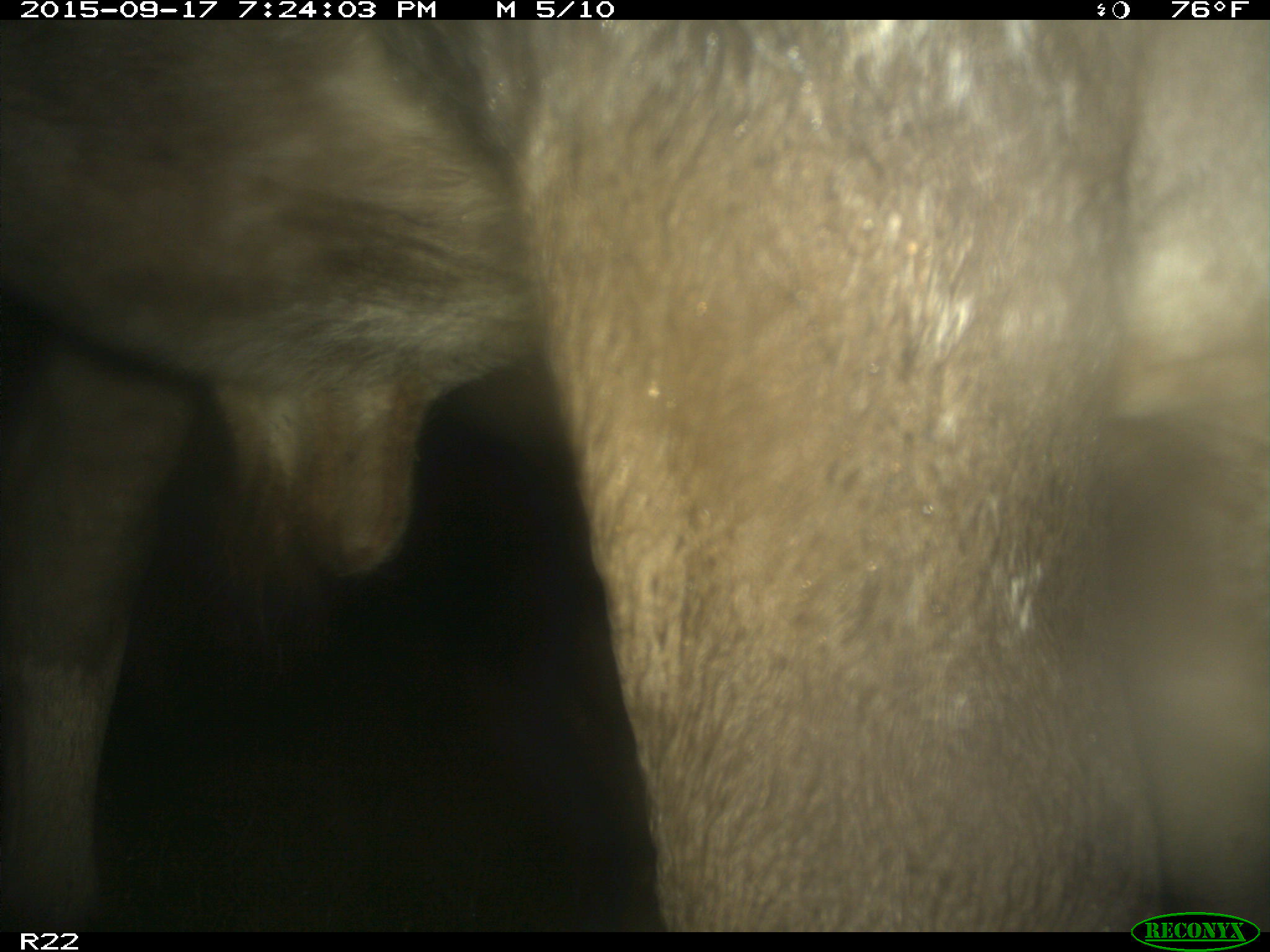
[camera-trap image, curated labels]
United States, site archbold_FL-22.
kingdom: Animalia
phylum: Chordata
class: Mammalia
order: Artiodactyla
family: Bovidae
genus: Bos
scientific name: Bos taurus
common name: domestic cow